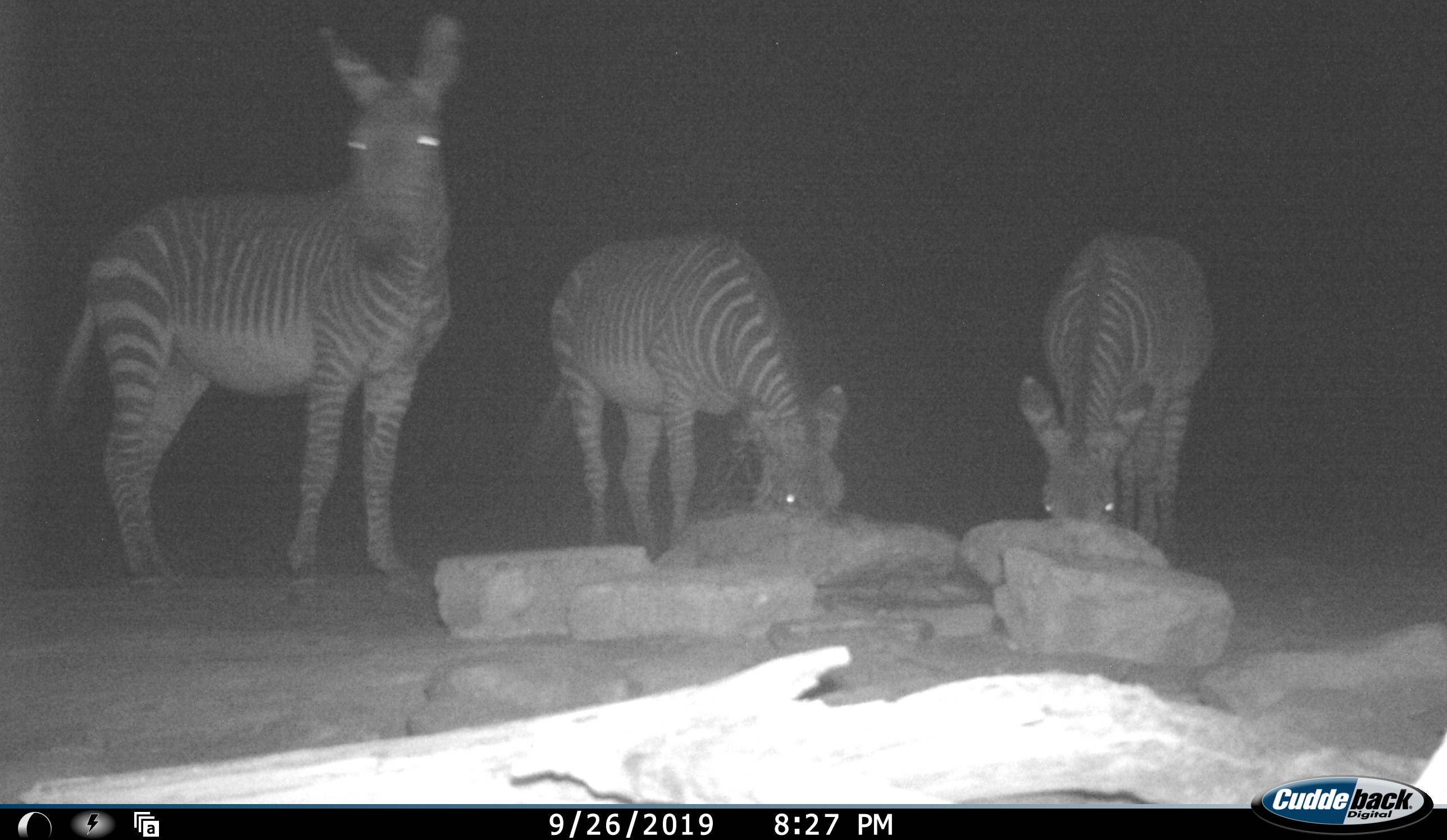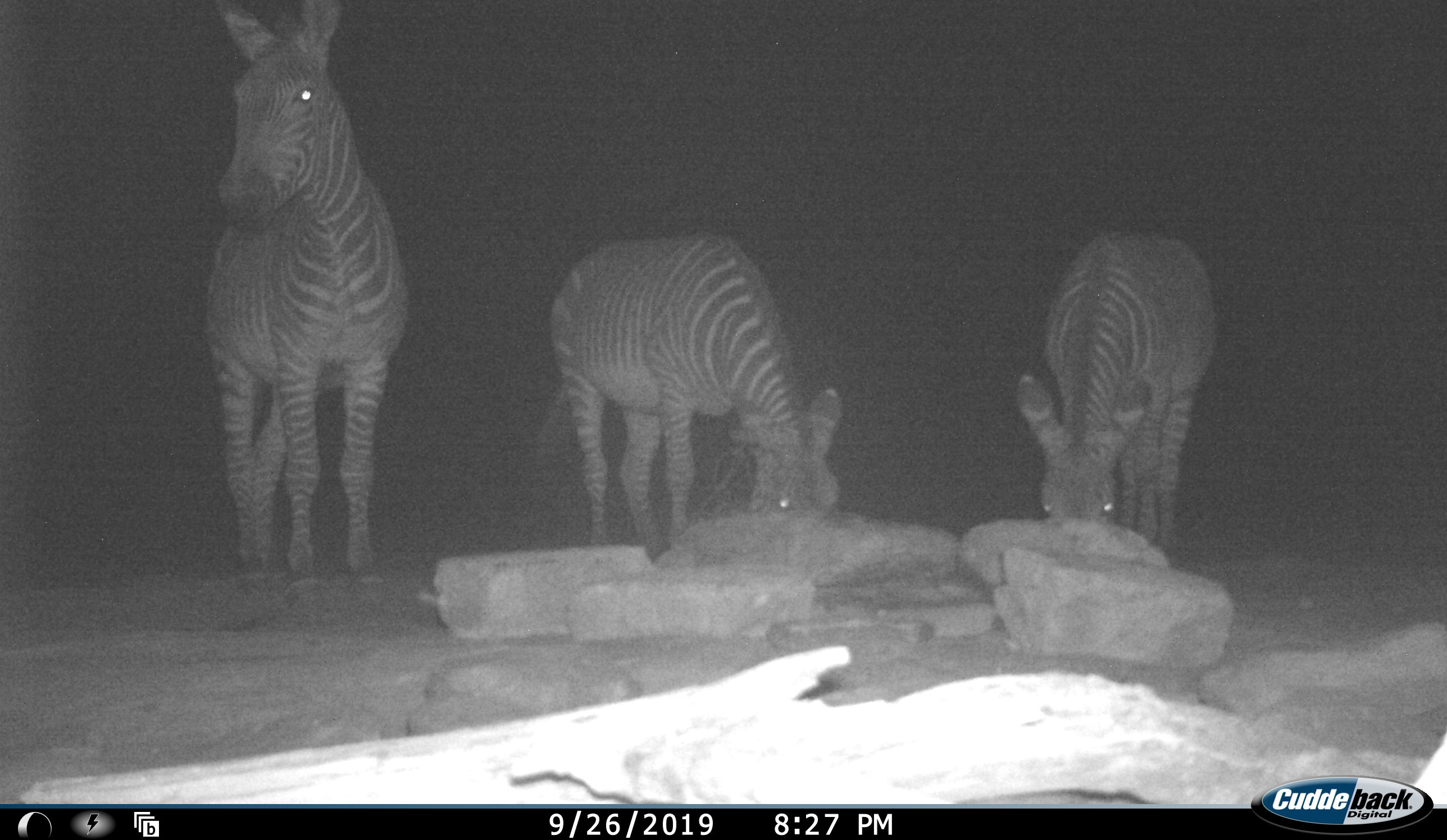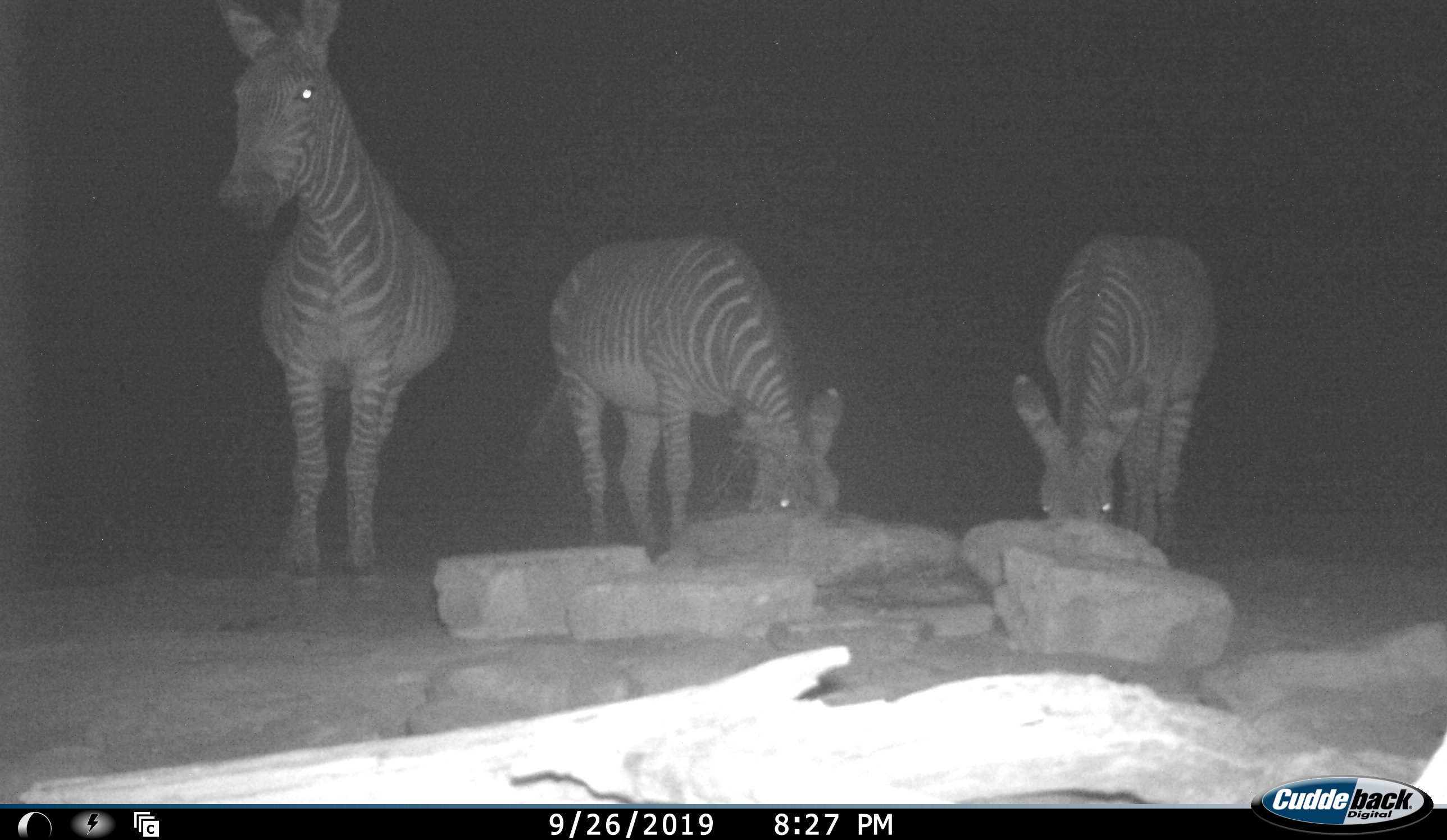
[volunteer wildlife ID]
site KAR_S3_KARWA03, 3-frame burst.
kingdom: Animalia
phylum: Chordata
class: Mammalia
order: Perissodactyla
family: Equidae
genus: Equus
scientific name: Equus zebra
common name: mountain zebra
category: zebramountain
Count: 3.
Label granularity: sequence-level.